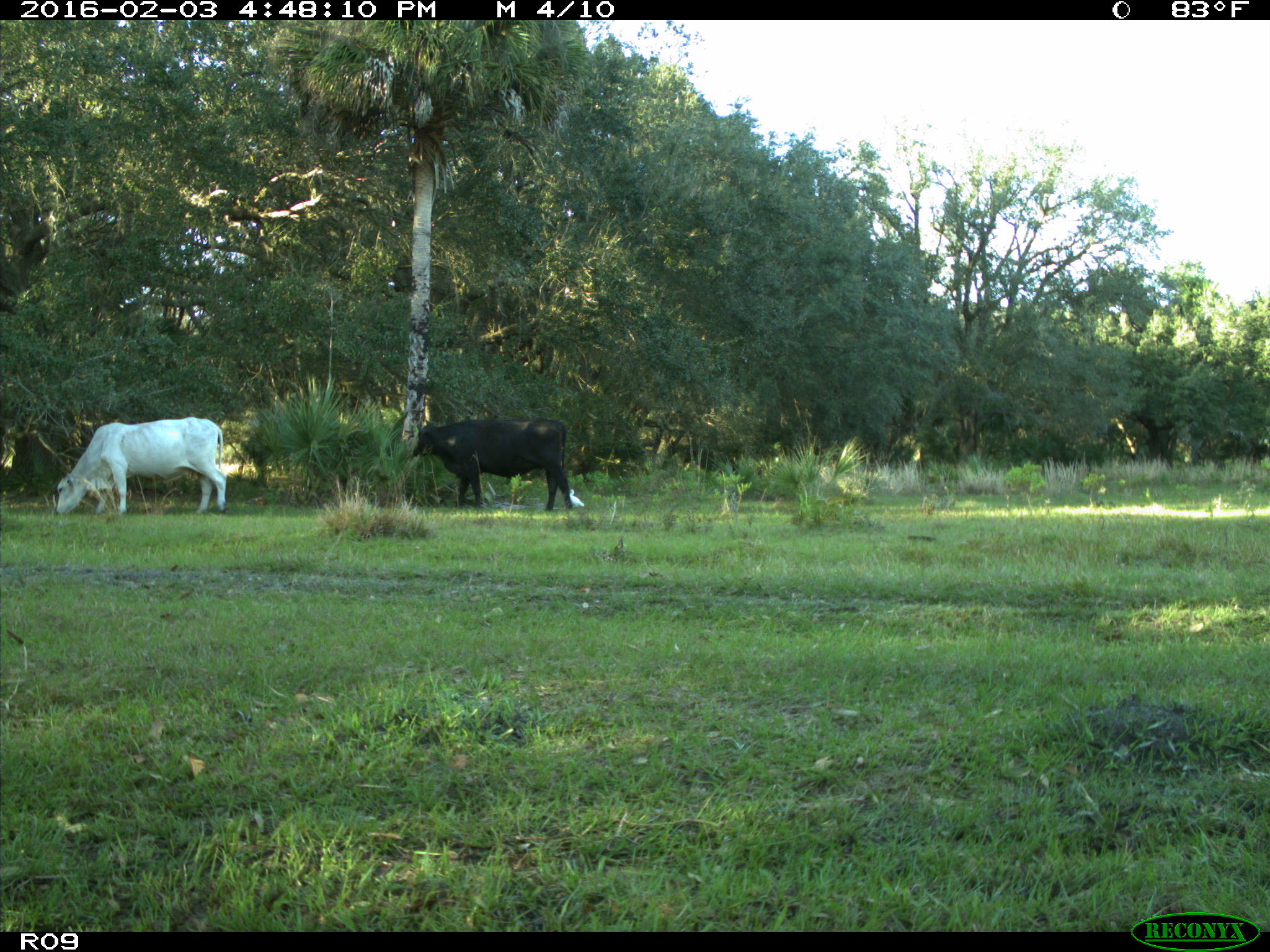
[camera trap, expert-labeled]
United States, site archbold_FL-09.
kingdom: Animalia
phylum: Chordata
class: Mammalia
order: Artiodactyla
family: Bovidae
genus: Bos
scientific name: Bos taurus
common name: domestic cow